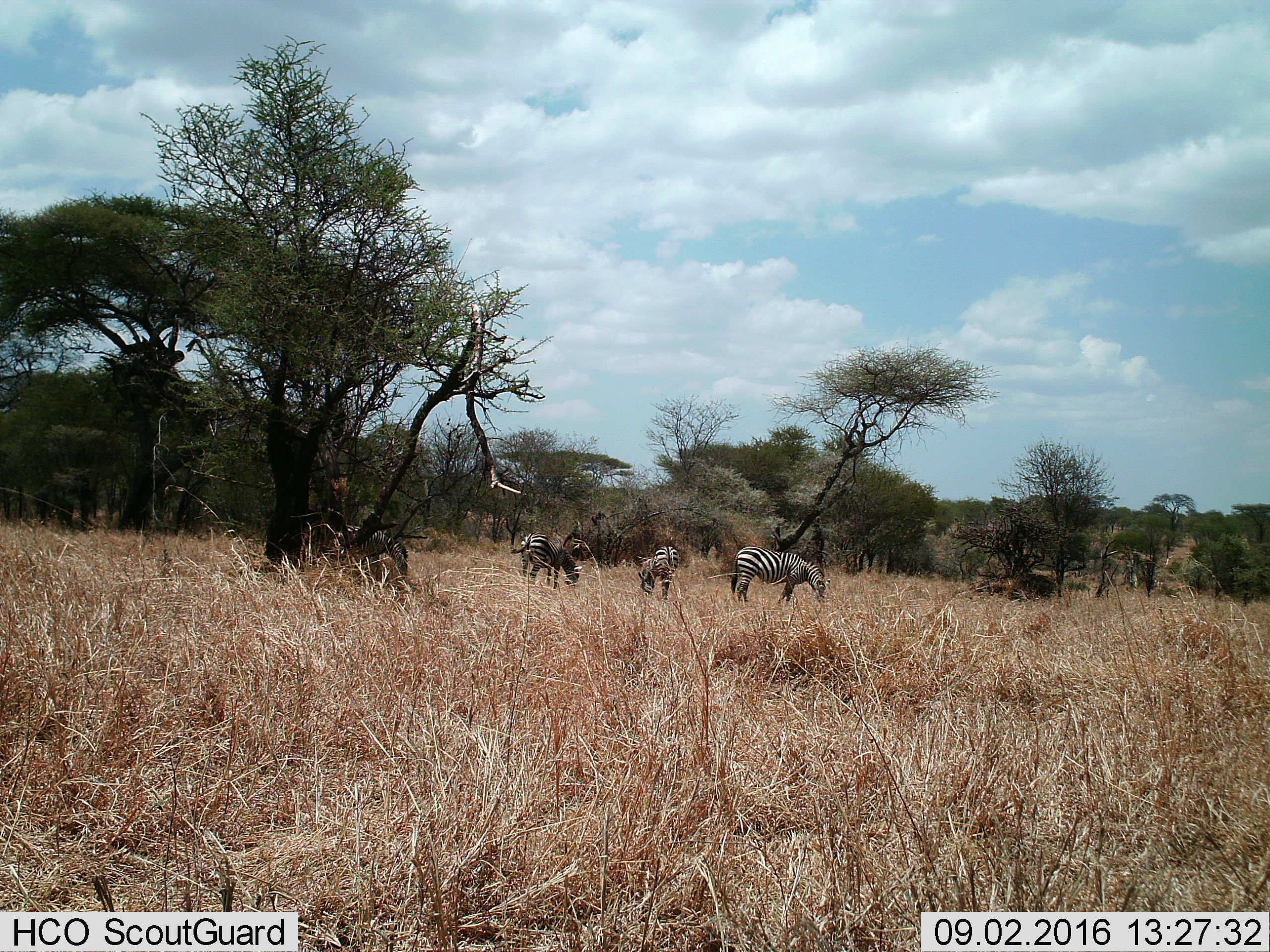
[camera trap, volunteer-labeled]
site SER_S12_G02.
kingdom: Animalia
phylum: Chordata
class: Mammalia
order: Perissodactyla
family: Equidae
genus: Equus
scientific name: Equus quagga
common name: plains zebra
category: zebraplains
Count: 4.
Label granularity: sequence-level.